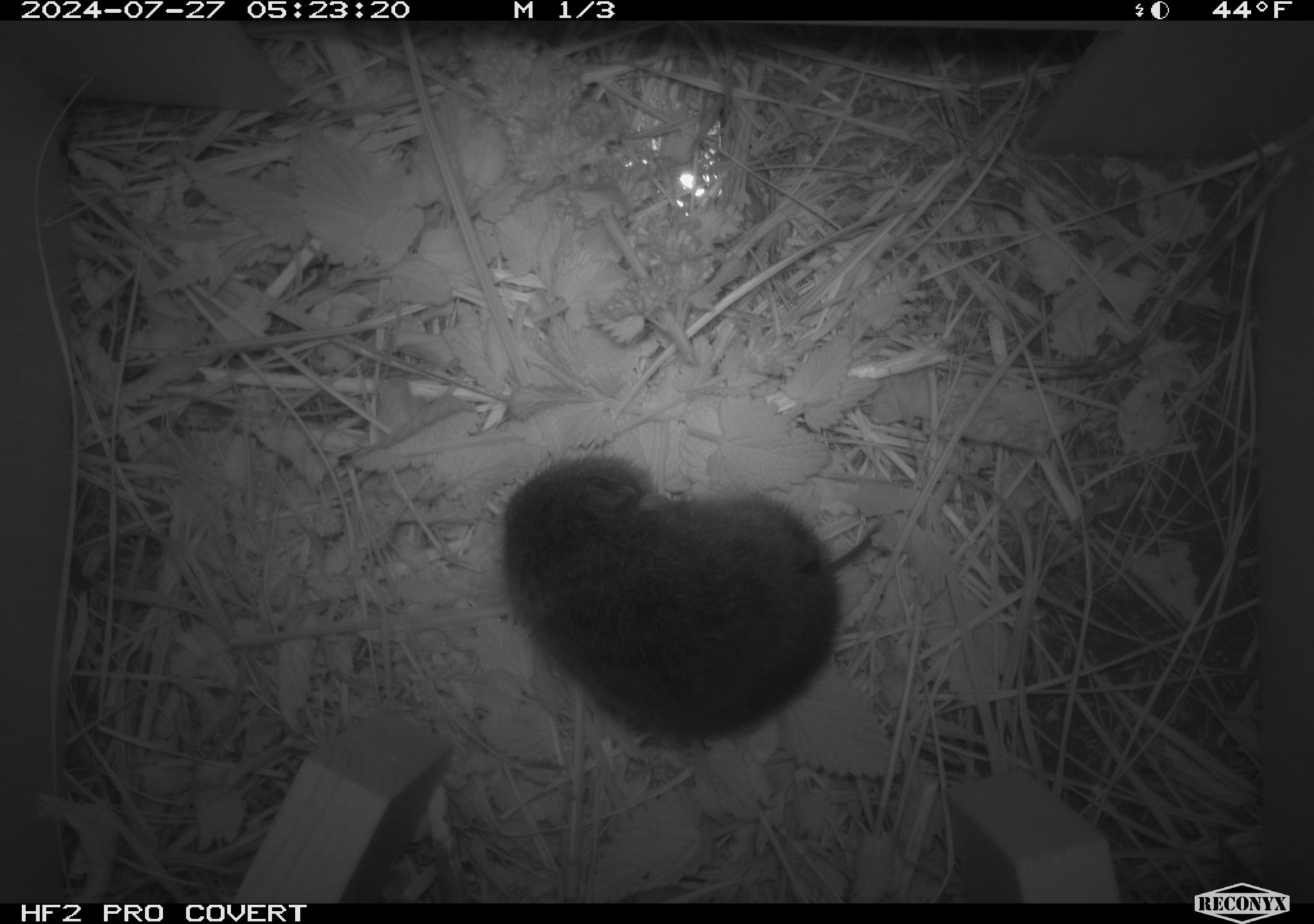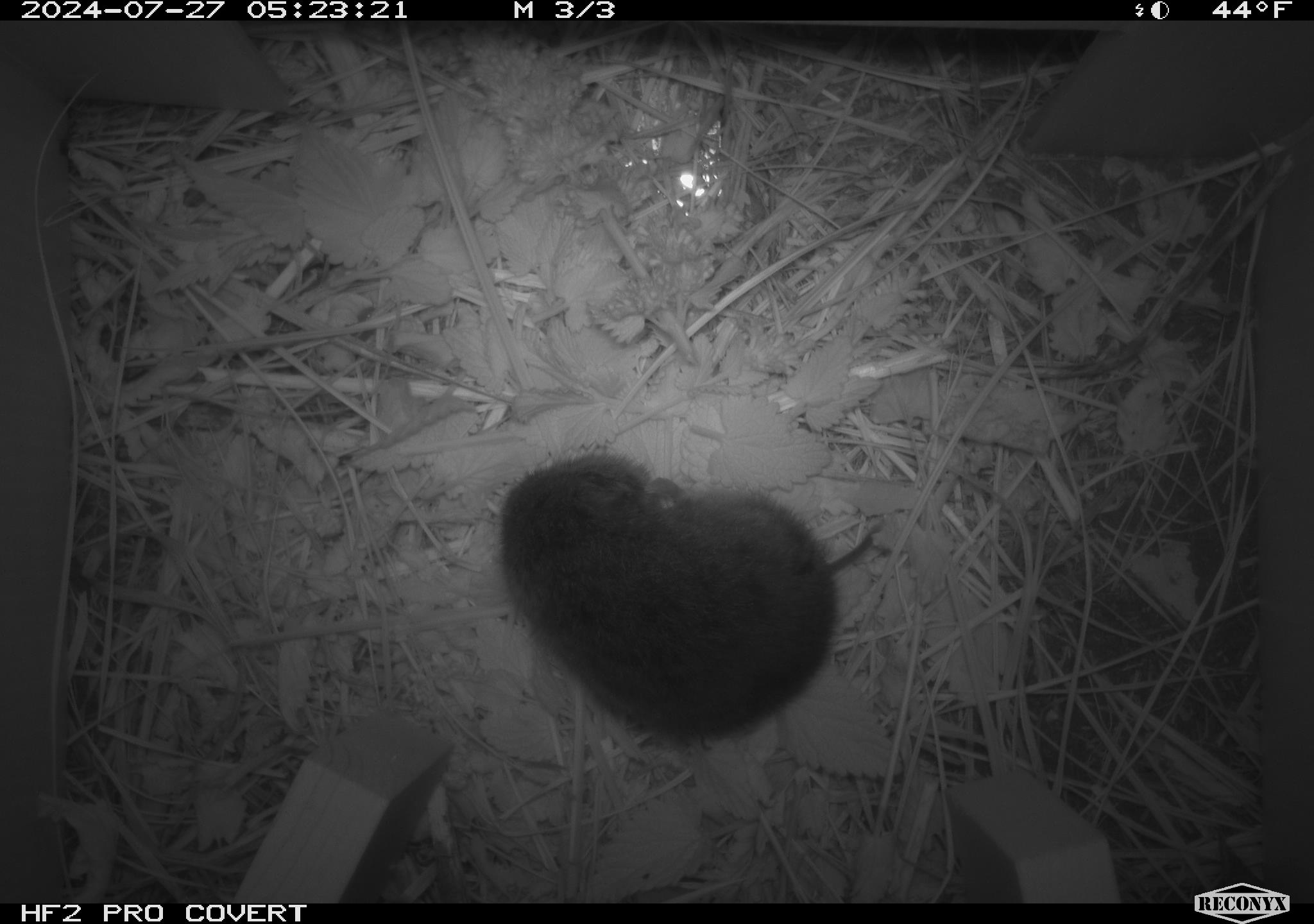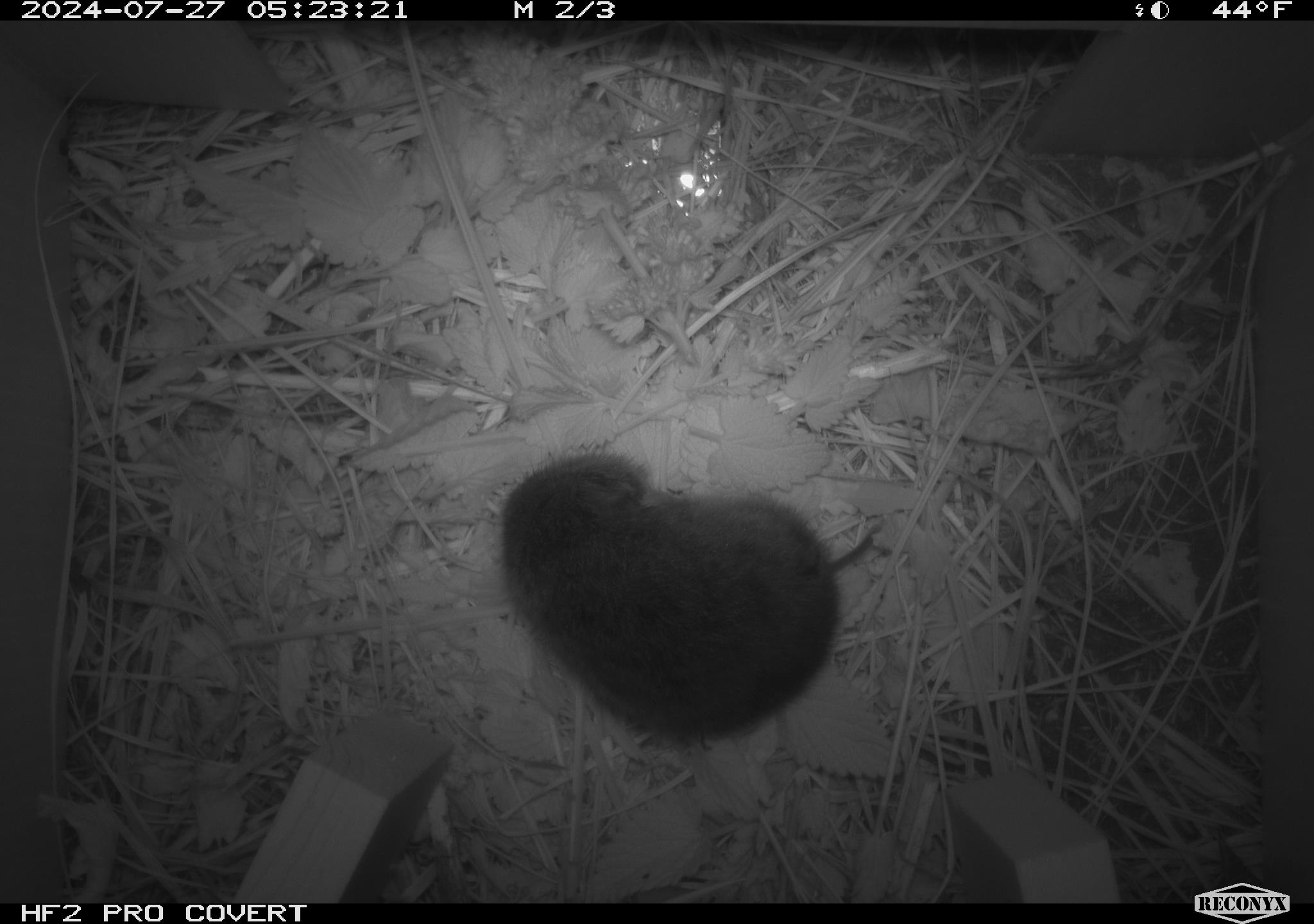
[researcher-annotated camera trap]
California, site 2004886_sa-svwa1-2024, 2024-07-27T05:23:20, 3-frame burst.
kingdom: Animalia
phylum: Chordata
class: Mammalia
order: Rodentia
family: Cricetidae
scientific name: Arvicolinae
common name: voles, lemmings, and muskrats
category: arvicolinae subfamily